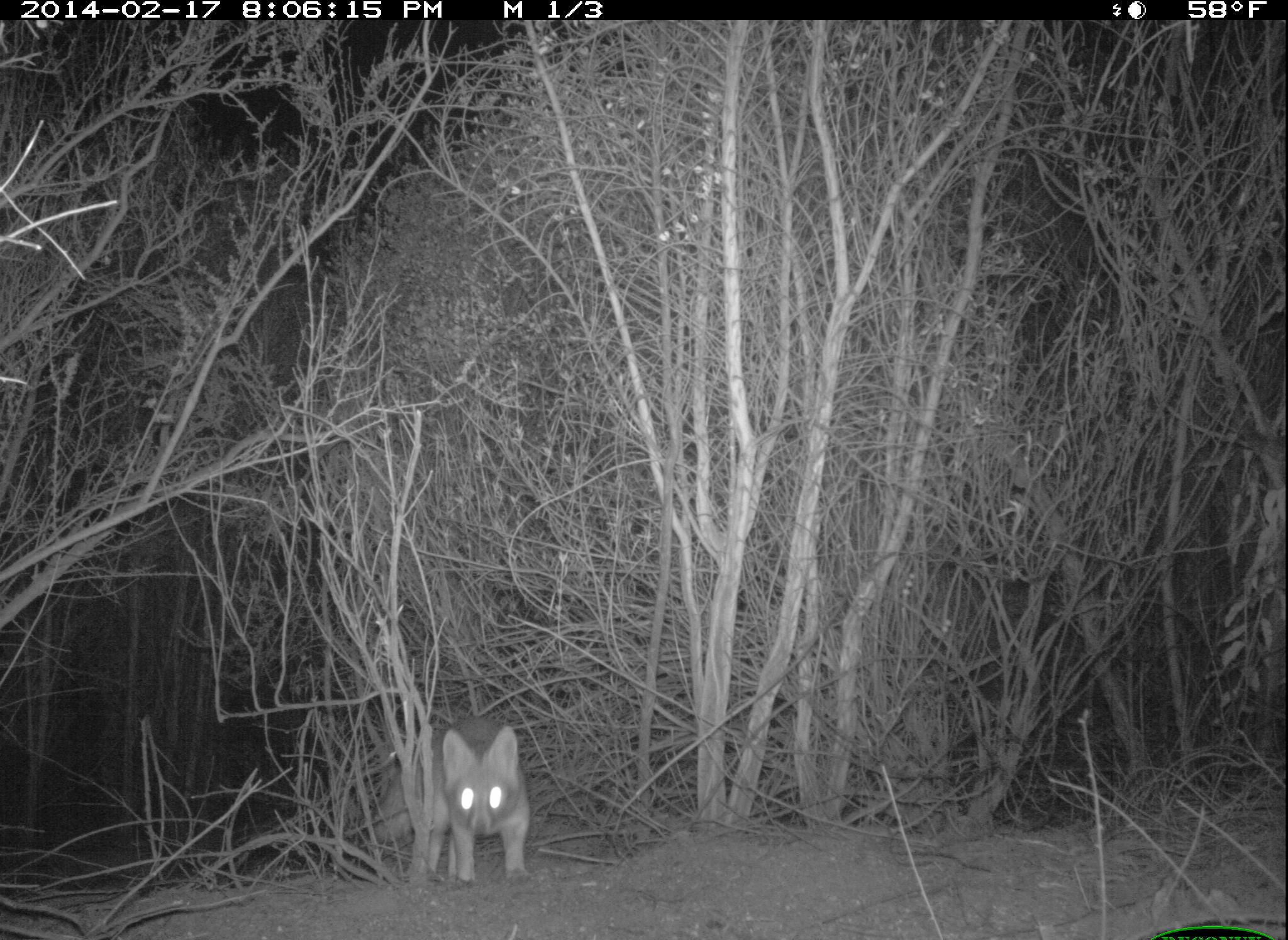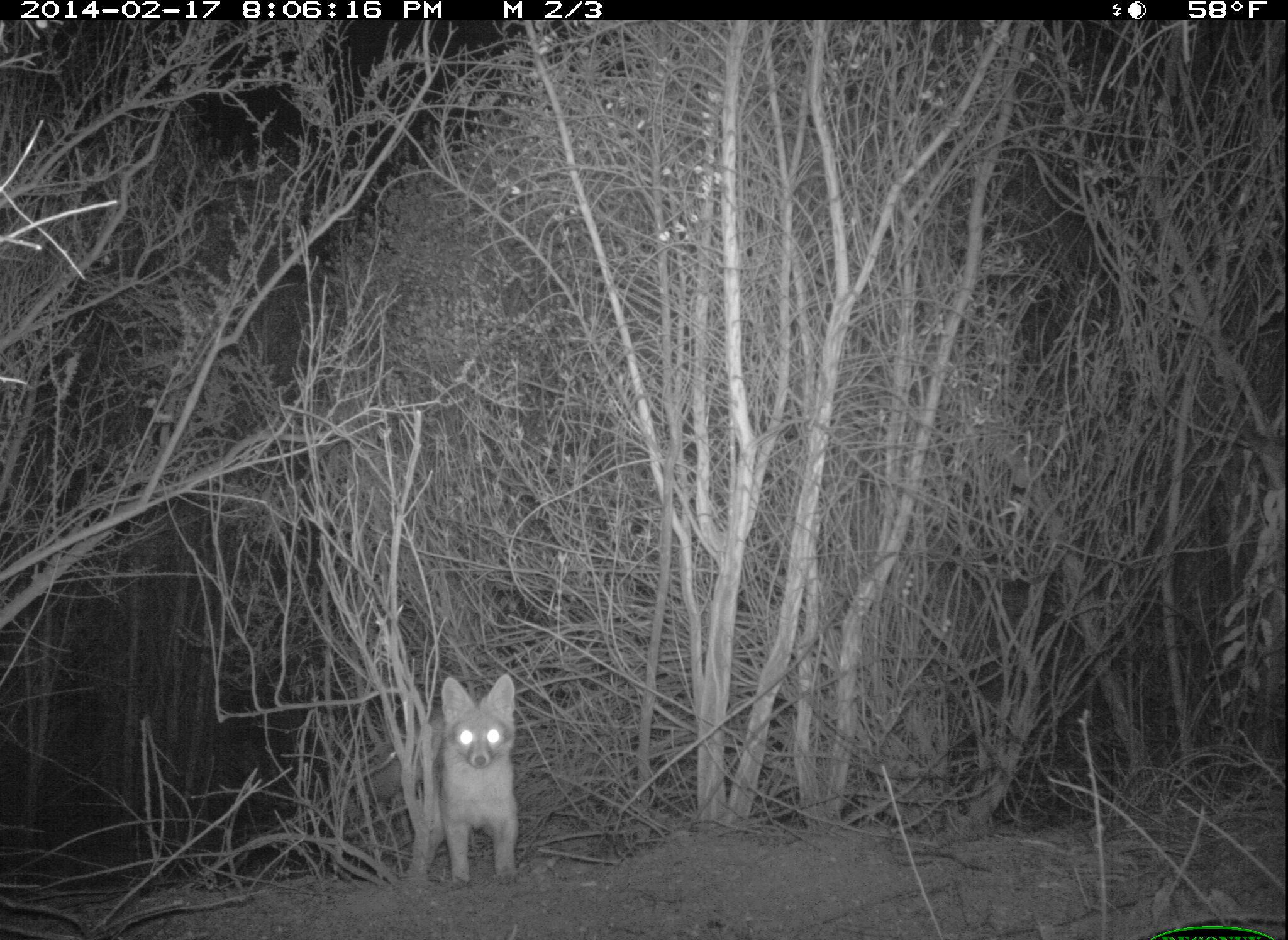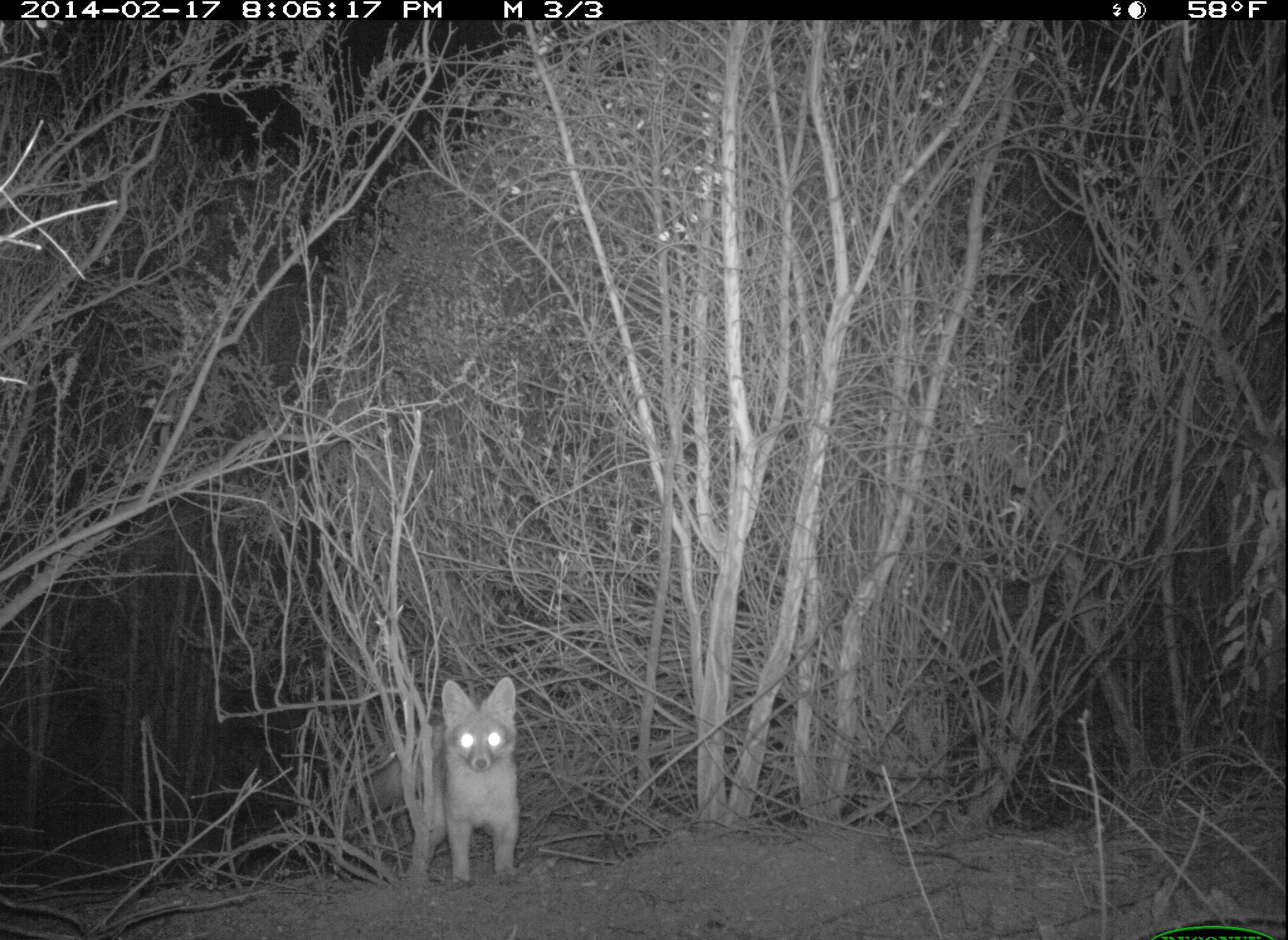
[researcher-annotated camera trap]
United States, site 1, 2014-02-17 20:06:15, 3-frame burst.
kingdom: Animalia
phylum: Chordata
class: Mammalia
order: Carnivora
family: Canidae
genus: Urocyon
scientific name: Urocyon cinereoargenteus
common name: gray fox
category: fox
Fox (gray fox) (Urocyon cinereoargenteus).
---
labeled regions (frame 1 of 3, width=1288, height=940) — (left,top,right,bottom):
fox: (373,717,534,890)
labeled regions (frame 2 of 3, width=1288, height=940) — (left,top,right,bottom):
fox: (362,674,520,887)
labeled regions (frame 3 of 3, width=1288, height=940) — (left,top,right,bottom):
fox: (363,677,521,889)